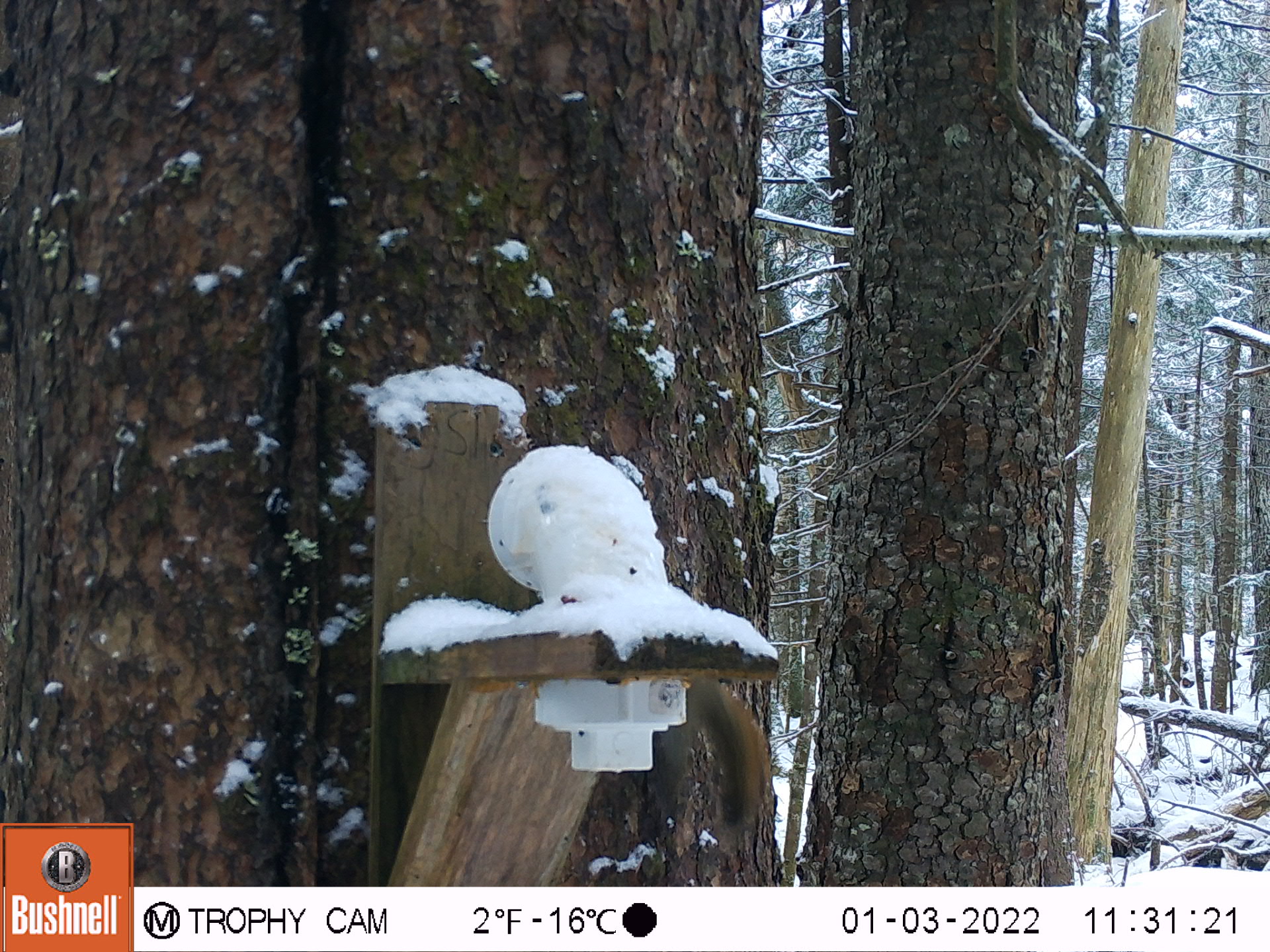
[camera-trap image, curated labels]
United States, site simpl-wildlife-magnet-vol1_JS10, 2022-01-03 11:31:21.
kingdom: Animalia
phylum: Chordata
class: Mammalia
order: Rodentia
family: Sciuridae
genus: Tamiasciurus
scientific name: Tamiasciurus hudsonicus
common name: red squirrel